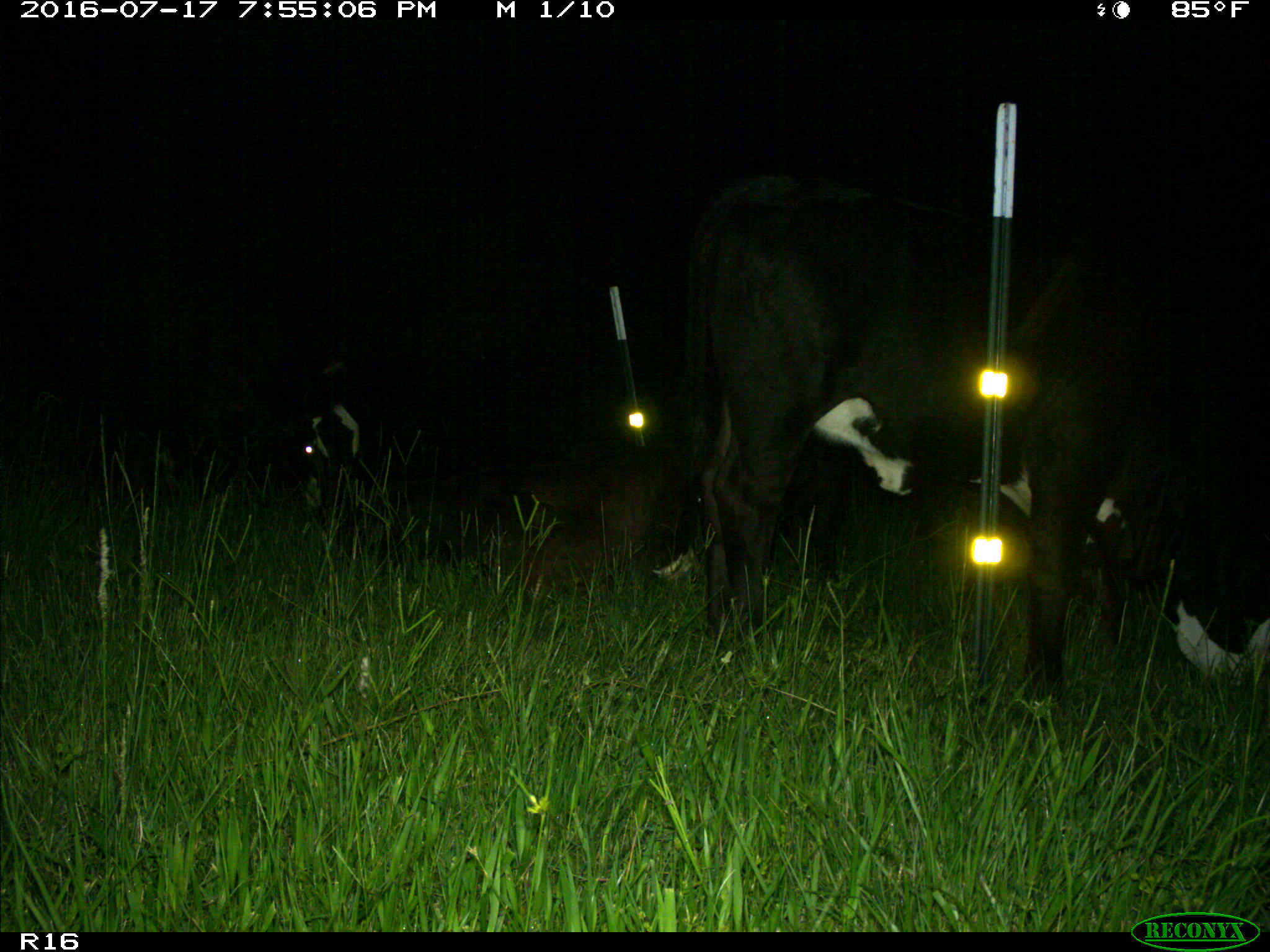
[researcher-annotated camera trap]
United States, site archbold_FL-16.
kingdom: Animalia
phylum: Chordata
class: Mammalia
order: Artiodactyla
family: Bovidae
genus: Bos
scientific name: Bos taurus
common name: domestic cow